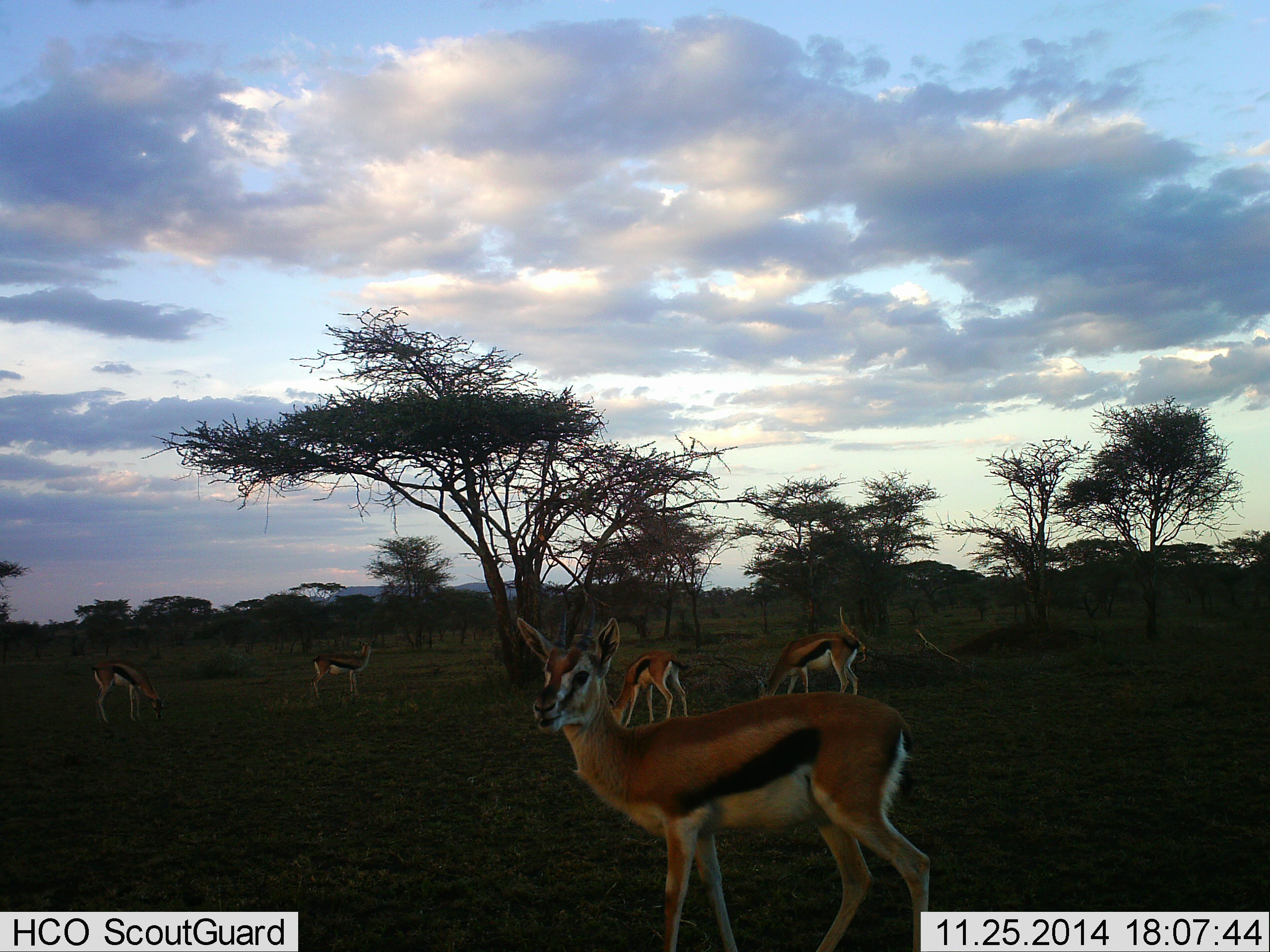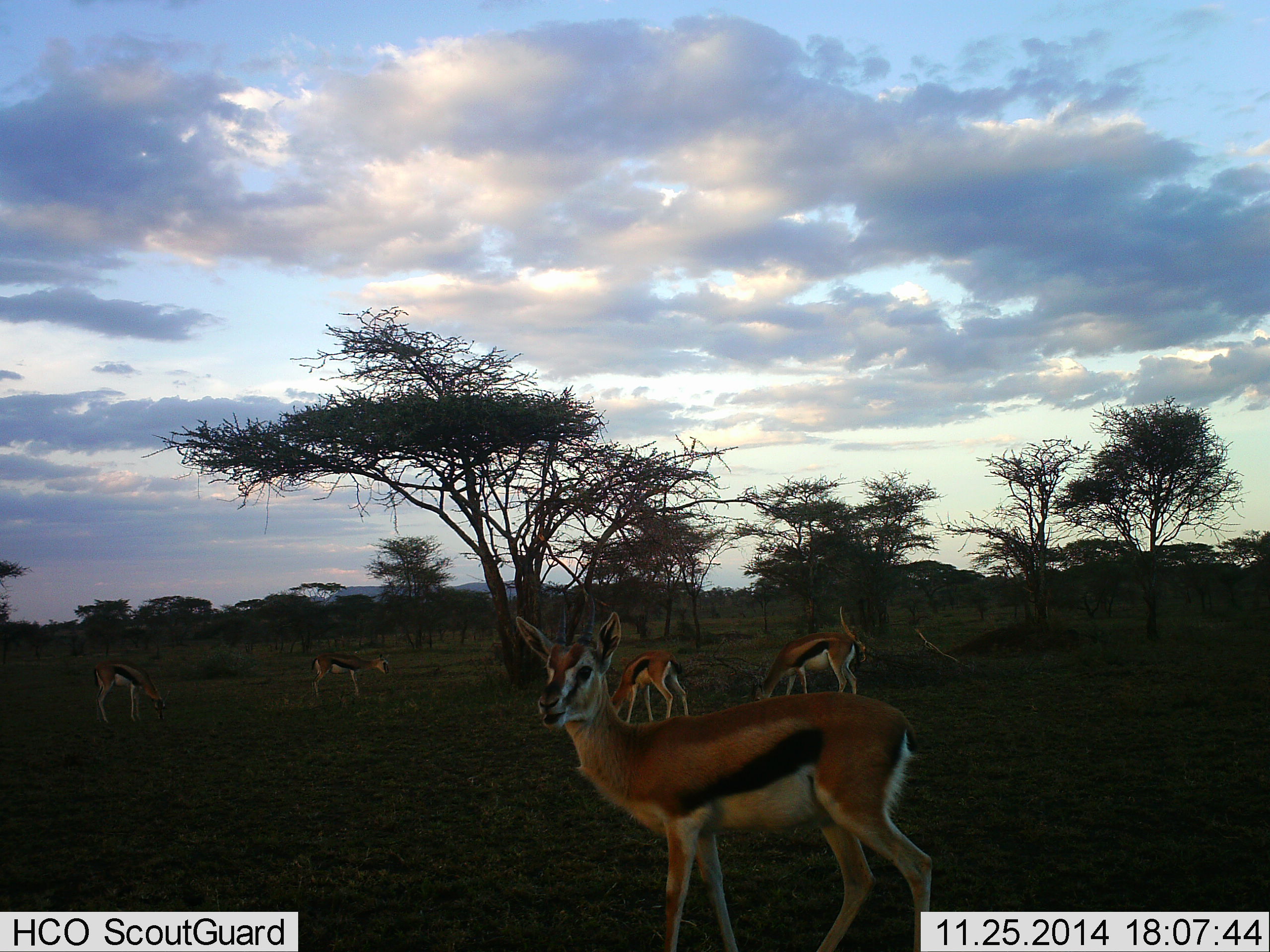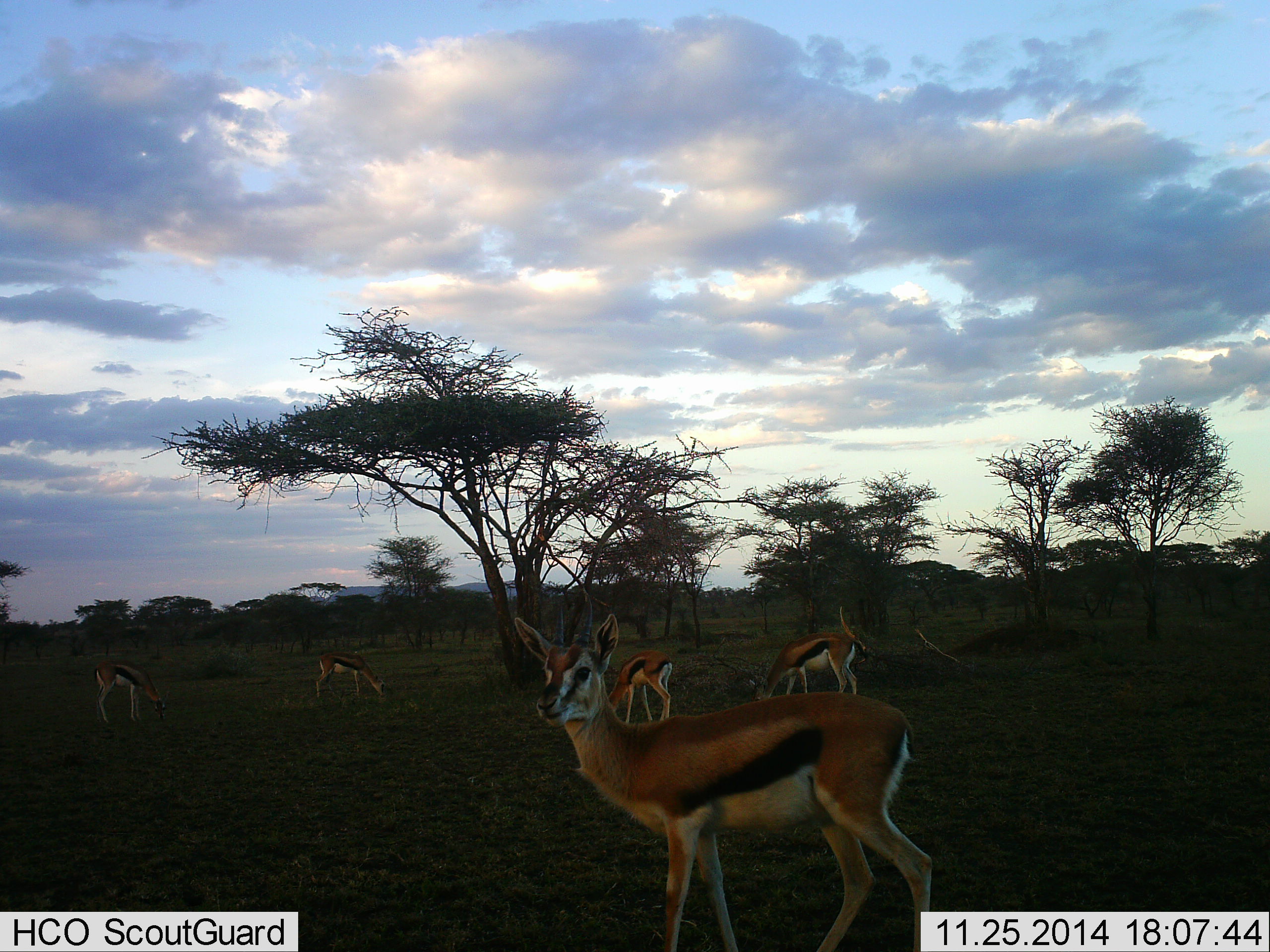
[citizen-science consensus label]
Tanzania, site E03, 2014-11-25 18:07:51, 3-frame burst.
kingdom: Animalia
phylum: Chordata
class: Mammalia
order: Artiodactyla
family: Bovidae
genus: Eudorcas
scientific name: Eudorcas thomsonii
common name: thomson's gazelle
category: gazellethomsons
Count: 5.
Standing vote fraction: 80%.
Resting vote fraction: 0%.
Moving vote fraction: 0%.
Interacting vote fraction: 0%.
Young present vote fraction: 10%.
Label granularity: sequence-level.